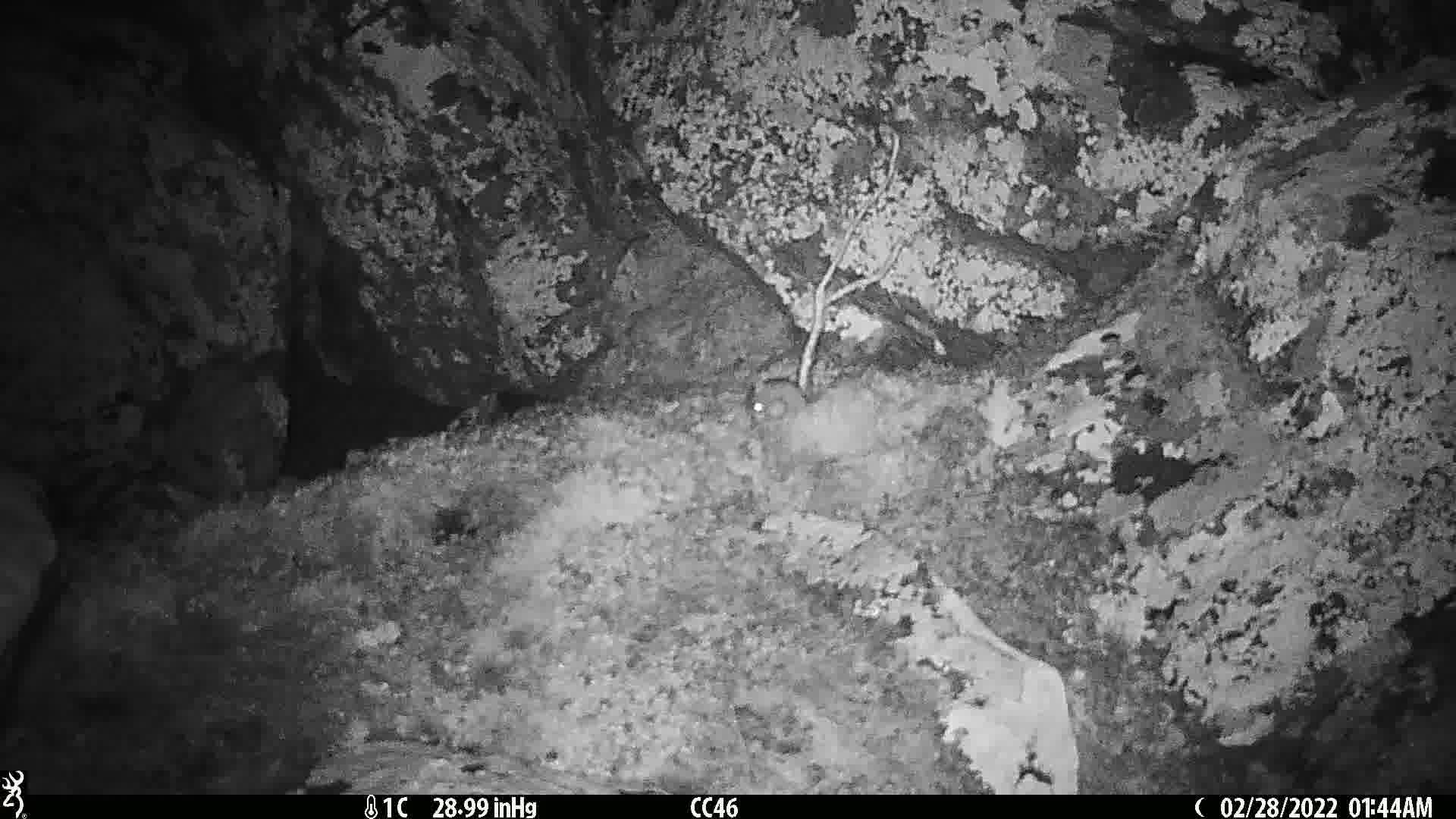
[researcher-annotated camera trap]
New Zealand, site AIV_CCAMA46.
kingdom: Animalia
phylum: Chordata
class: Mammalia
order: Rodentia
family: Muridae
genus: Mus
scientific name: Mus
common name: mouse